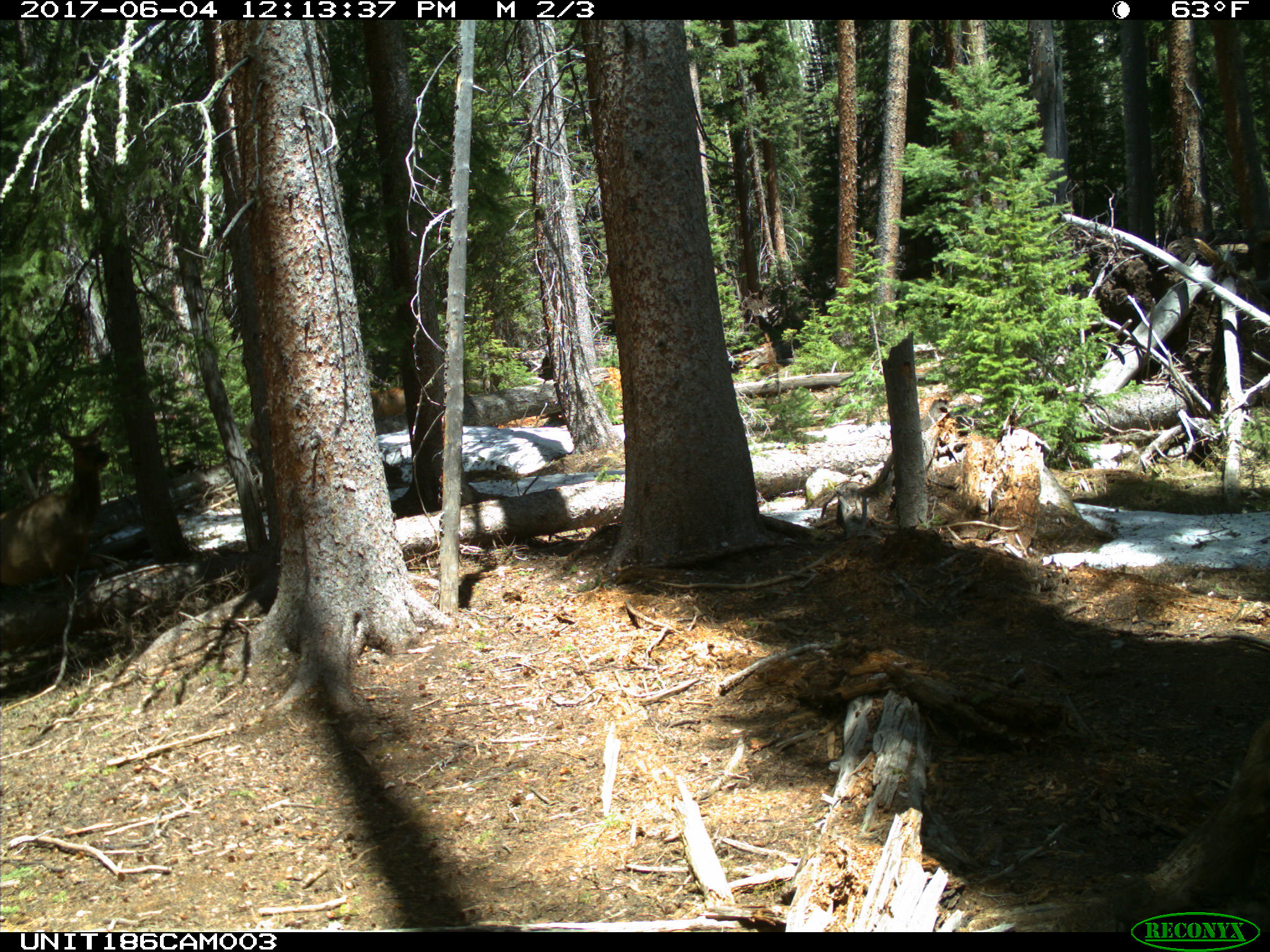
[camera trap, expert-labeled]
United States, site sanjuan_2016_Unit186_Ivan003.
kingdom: Animalia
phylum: Chordata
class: Mammalia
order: Artiodactyla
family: Cervidae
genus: Cervus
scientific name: Cervus elaphus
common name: red deer